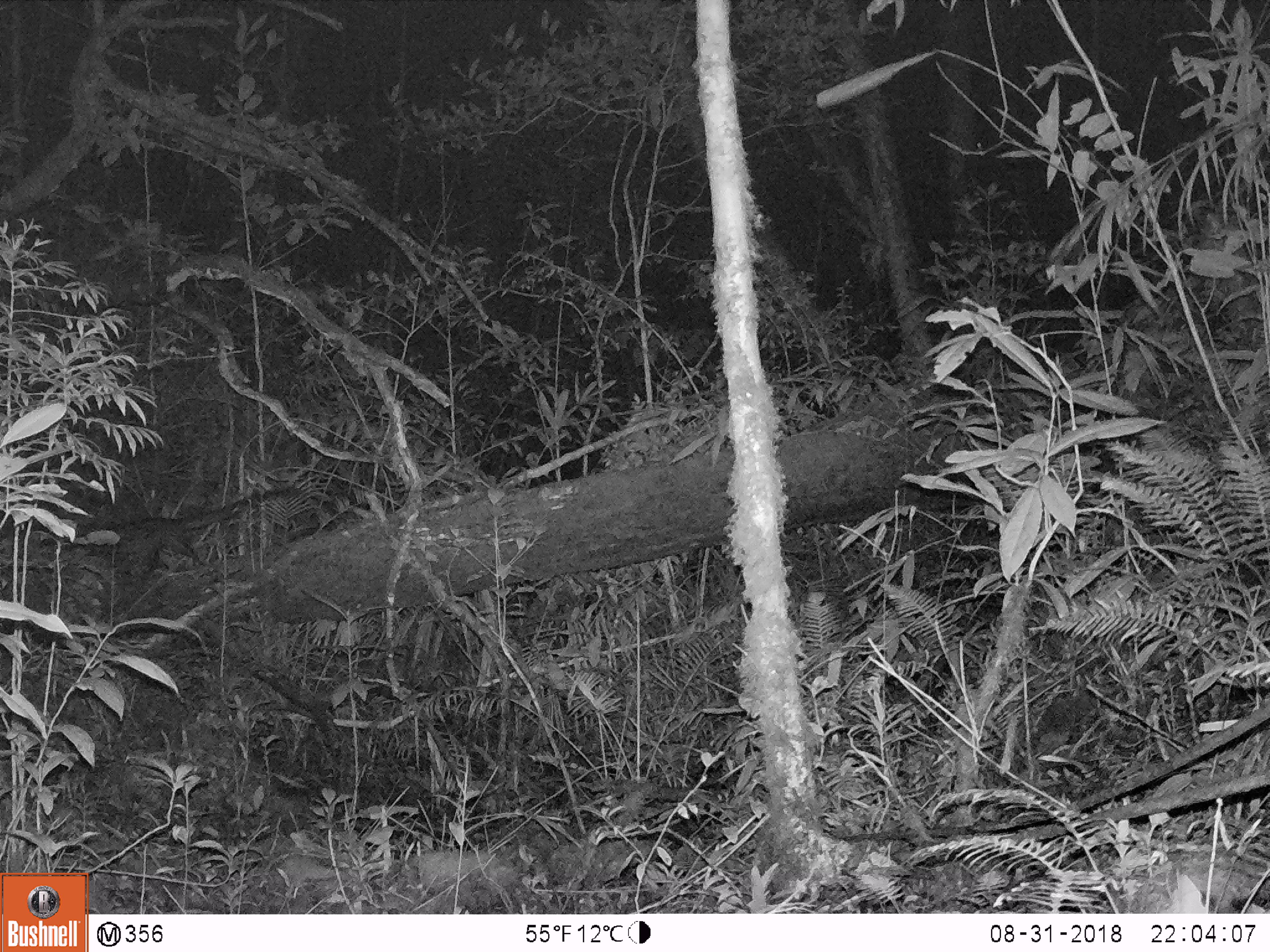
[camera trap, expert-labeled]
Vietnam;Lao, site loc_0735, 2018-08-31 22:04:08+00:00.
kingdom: Animalia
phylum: Chordata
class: Mammalia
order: Carnivora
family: Viverridae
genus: Paradoxurus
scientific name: Paradoxurus hermaphroditus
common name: common palm civet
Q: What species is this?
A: Common palm civet (Paradoxurus hermaphroditus).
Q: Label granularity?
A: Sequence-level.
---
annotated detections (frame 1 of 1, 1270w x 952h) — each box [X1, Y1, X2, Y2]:
common palm civet: [54, 485, 299, 569]